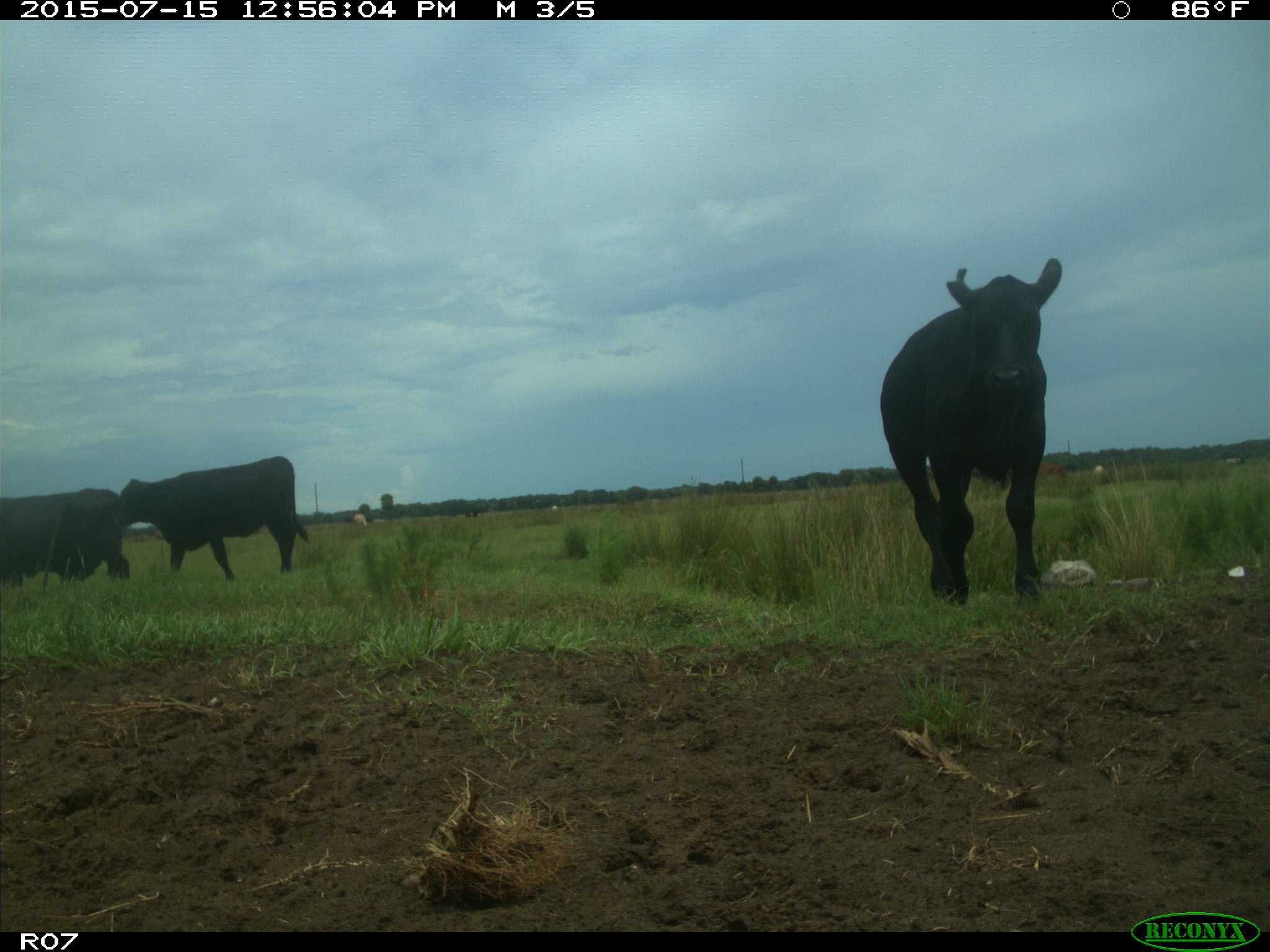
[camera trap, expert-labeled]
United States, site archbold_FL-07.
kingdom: Animalia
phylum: Chordata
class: Mammalia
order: Artiodactyla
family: Bovidae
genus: Bos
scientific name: Bos taurus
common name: domestic cow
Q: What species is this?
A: Bos taurus (domestic cow).